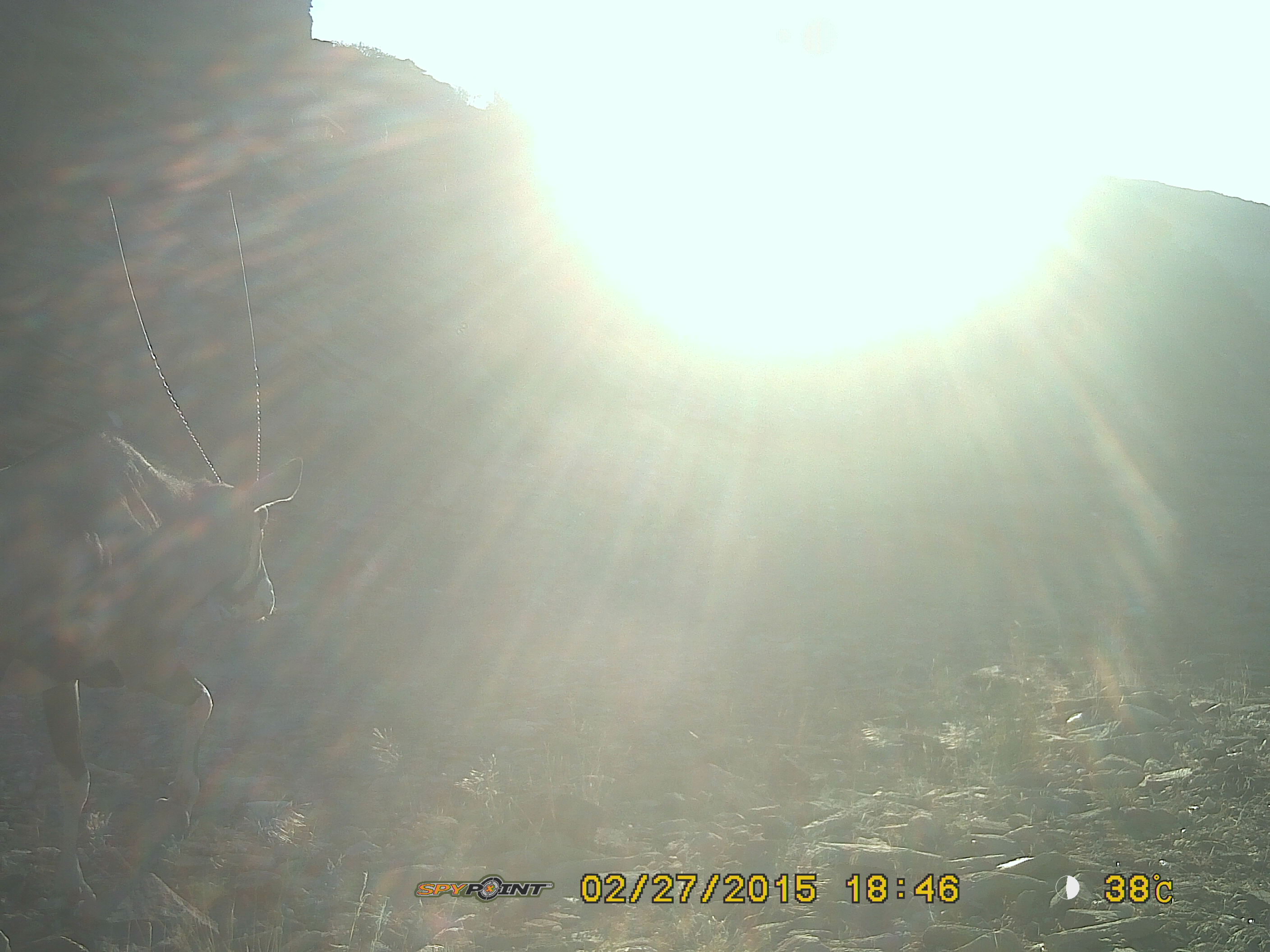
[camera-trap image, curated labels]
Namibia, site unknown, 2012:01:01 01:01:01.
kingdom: Animalia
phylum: Chordata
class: Mammalia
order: Artiodactyla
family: Bovidae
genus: Oryx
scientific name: Oryx gazella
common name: gemsbok